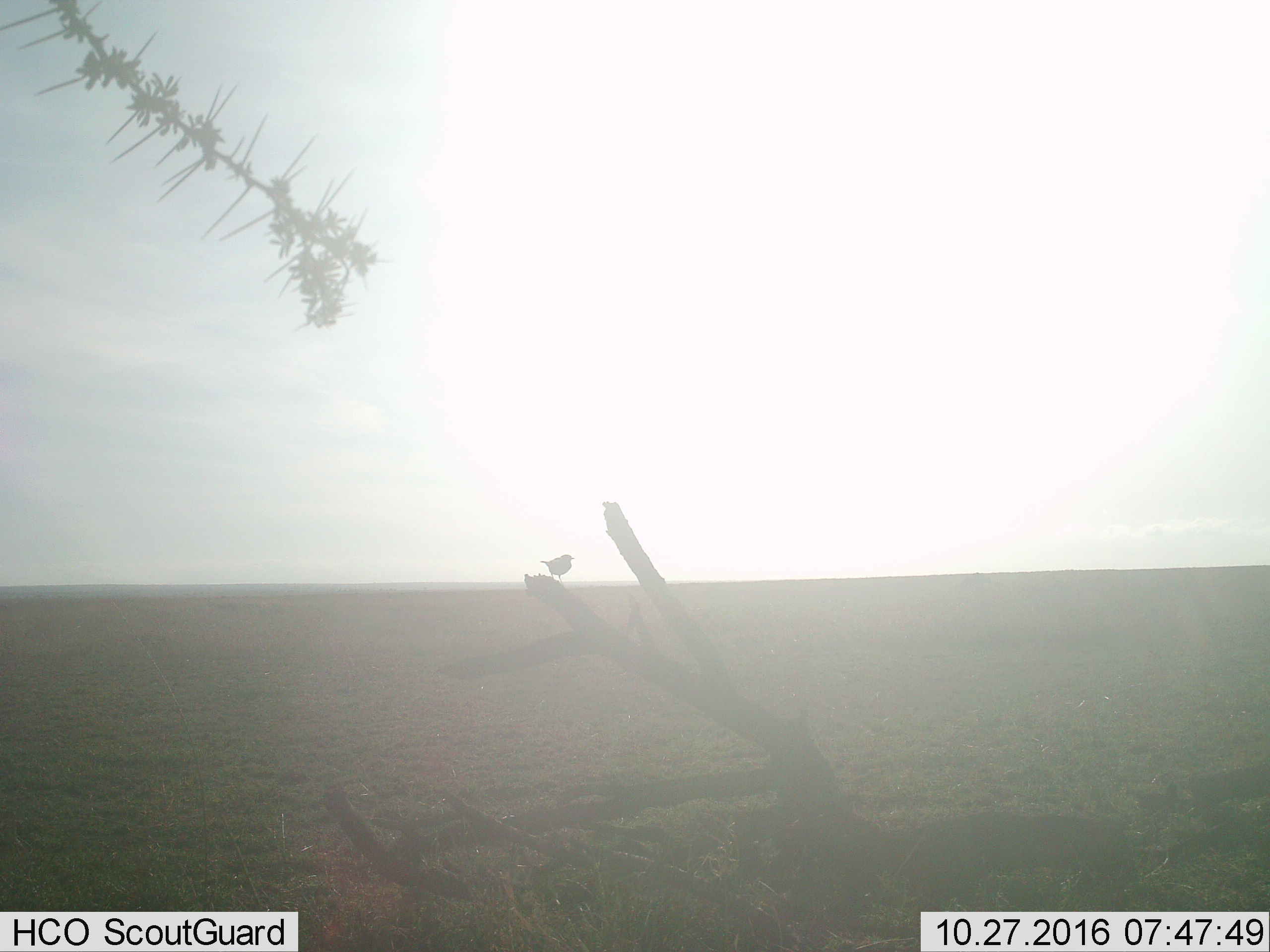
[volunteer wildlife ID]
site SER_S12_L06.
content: unidentified animal